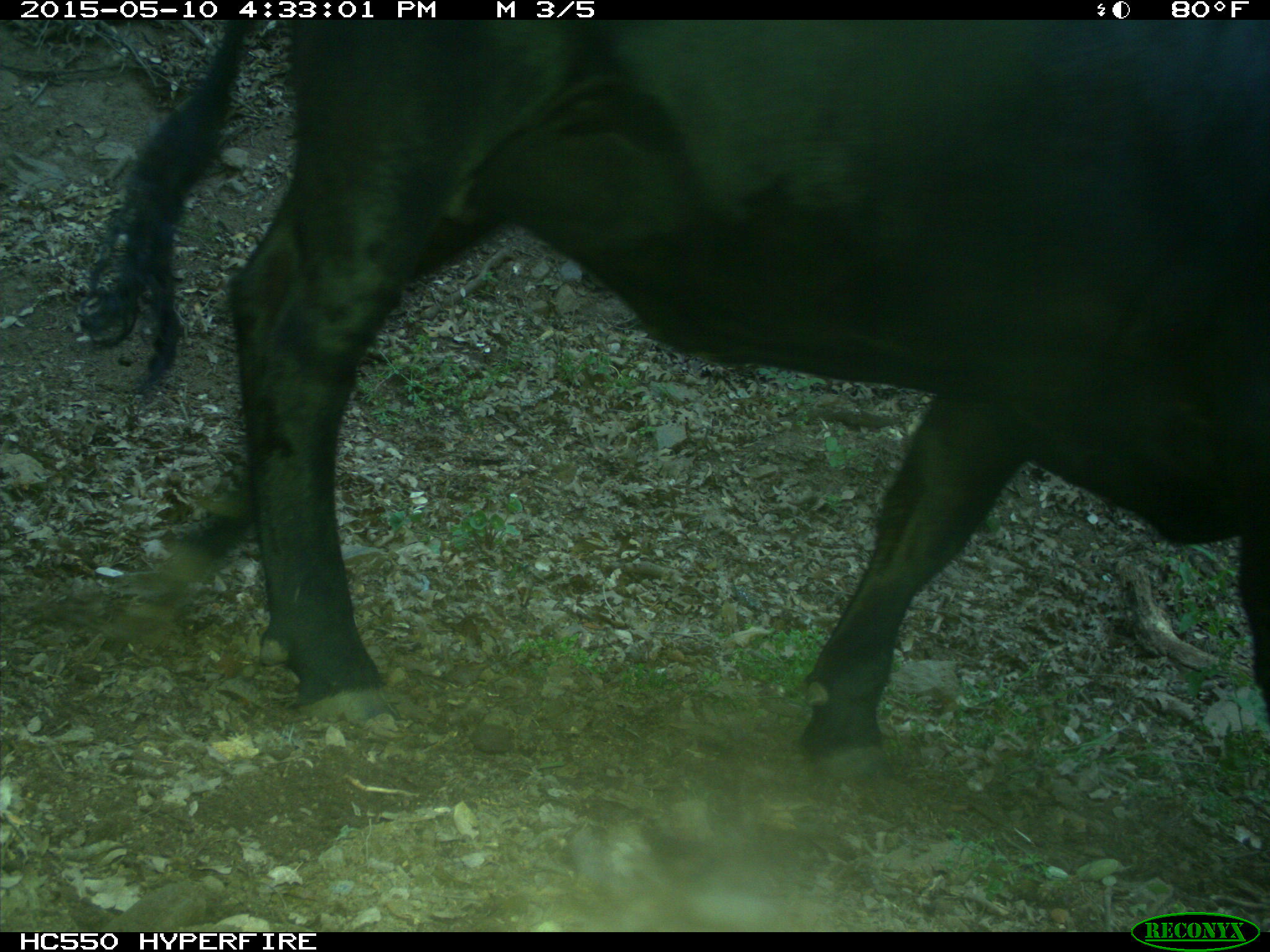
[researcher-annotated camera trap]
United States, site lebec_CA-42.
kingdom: Animalia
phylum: Chordata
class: Mammalia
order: Artiodactyla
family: Bovidae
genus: Bos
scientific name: Bos taurus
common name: domestic cow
Bos taurus (domestic cow).